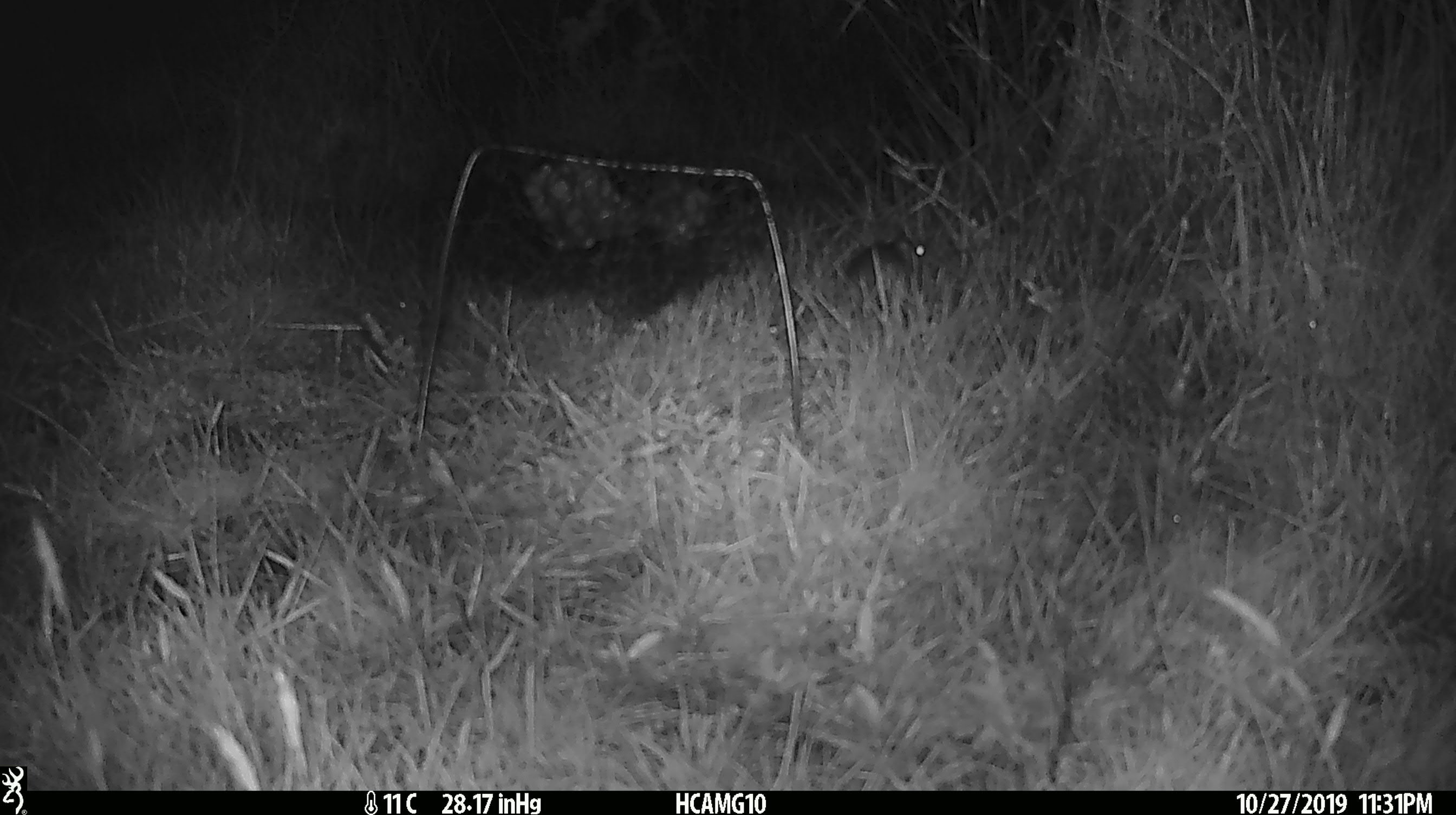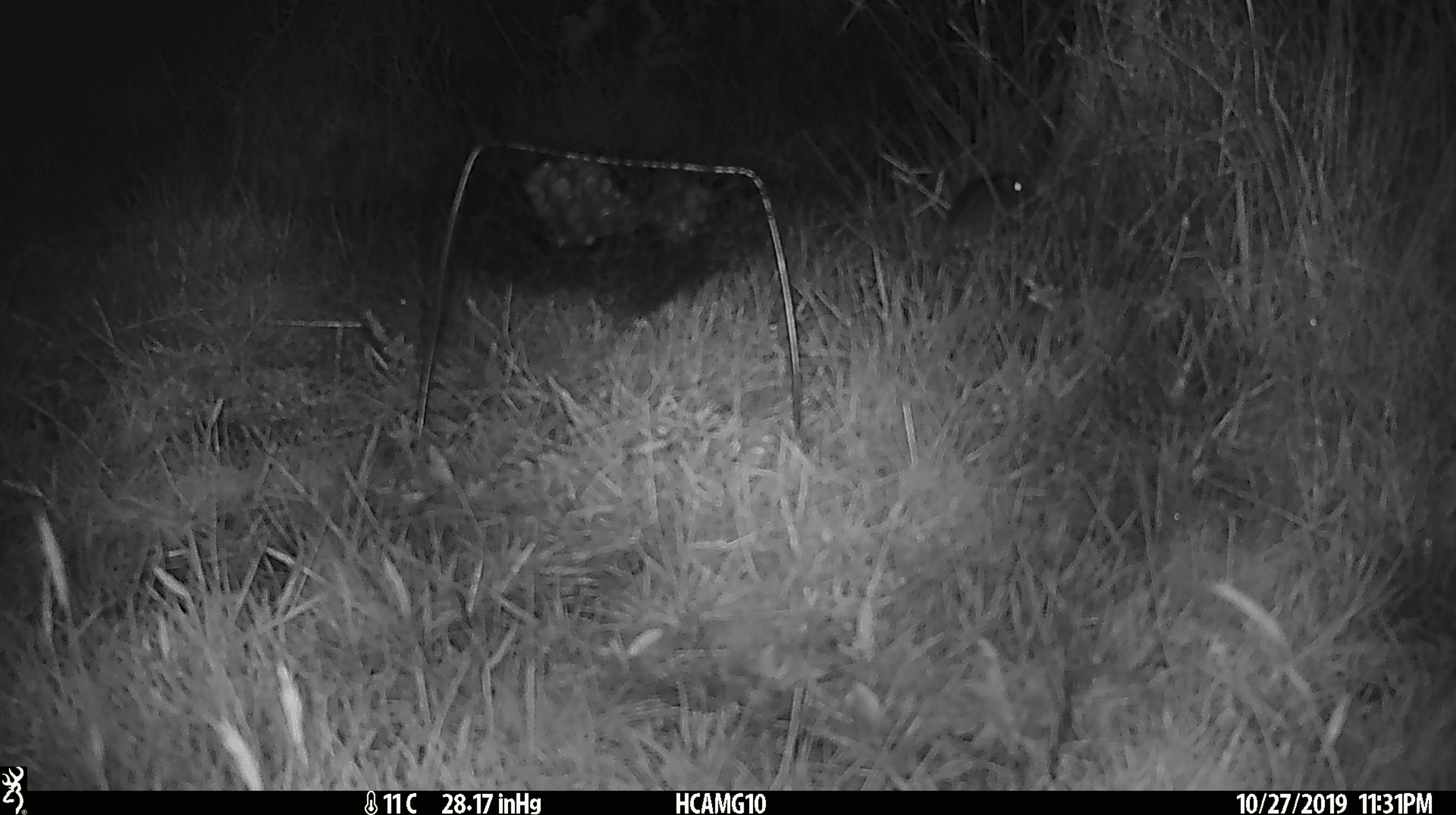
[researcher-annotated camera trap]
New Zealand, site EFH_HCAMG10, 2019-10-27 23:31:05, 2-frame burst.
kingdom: Animalia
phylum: Chordata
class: Mammalia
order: Rodentia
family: Muridae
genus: Mus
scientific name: Mus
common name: mouse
Mouse (Mus).